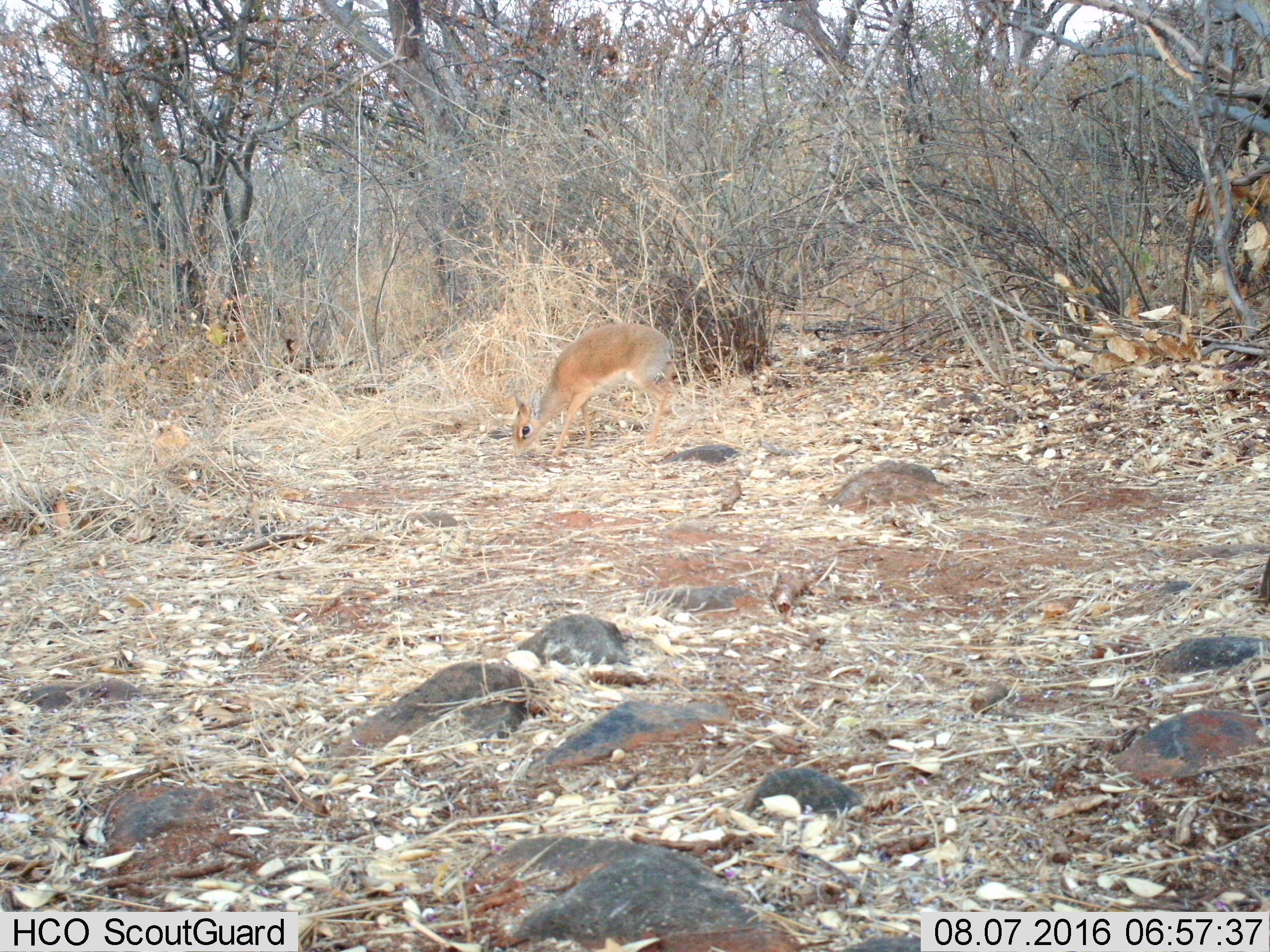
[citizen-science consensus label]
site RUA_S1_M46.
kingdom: Animalia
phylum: Chordata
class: Mammalia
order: Artiodactyla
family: Bovidae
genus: Madoqua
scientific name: Madoqua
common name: dik-dik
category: dikdik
Dikdik (dik-dik) (Madoqua), count 1. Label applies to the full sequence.